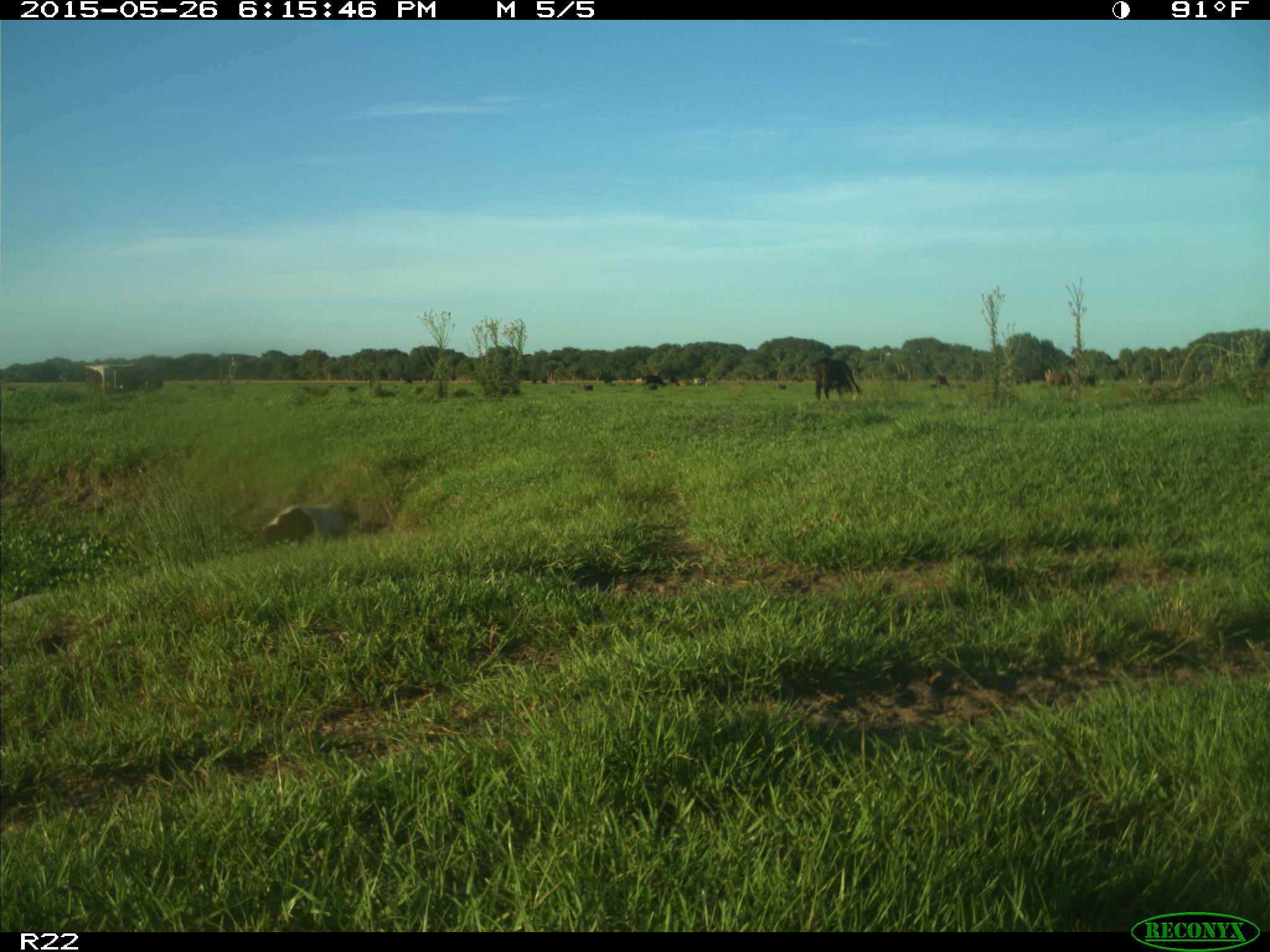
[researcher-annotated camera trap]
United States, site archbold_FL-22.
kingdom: Animalia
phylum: Chordata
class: Mammalia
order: Artiodactyla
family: Bovidae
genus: Bos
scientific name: Bos taurus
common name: domestic cow